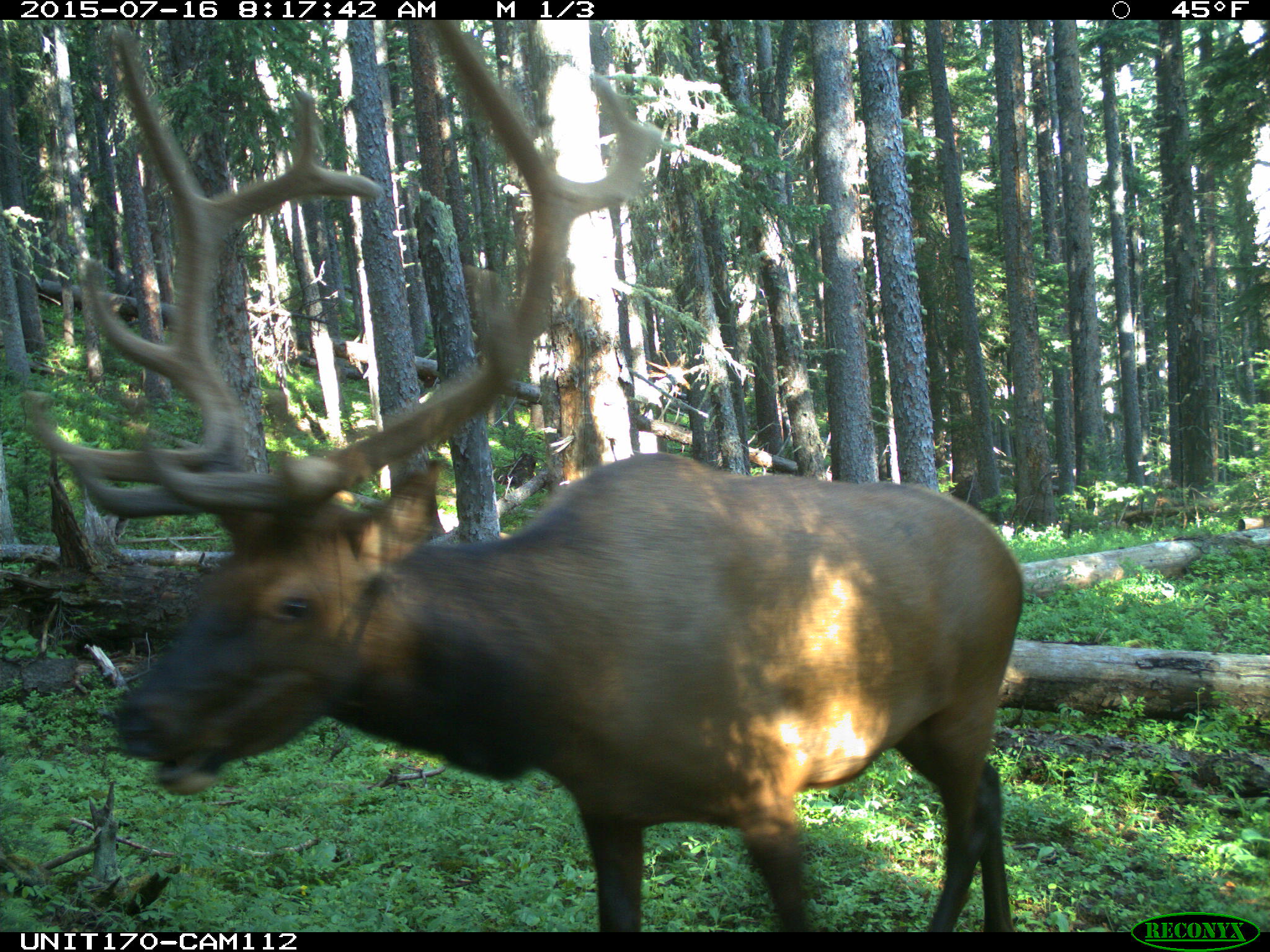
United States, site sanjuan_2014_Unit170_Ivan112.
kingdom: Animalia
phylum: Chordata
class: Mammalia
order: Artiodactyla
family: Cervidae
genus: Cervus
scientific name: Cervus elaphus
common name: red deer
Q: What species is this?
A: Cervus elaphus (red deer).